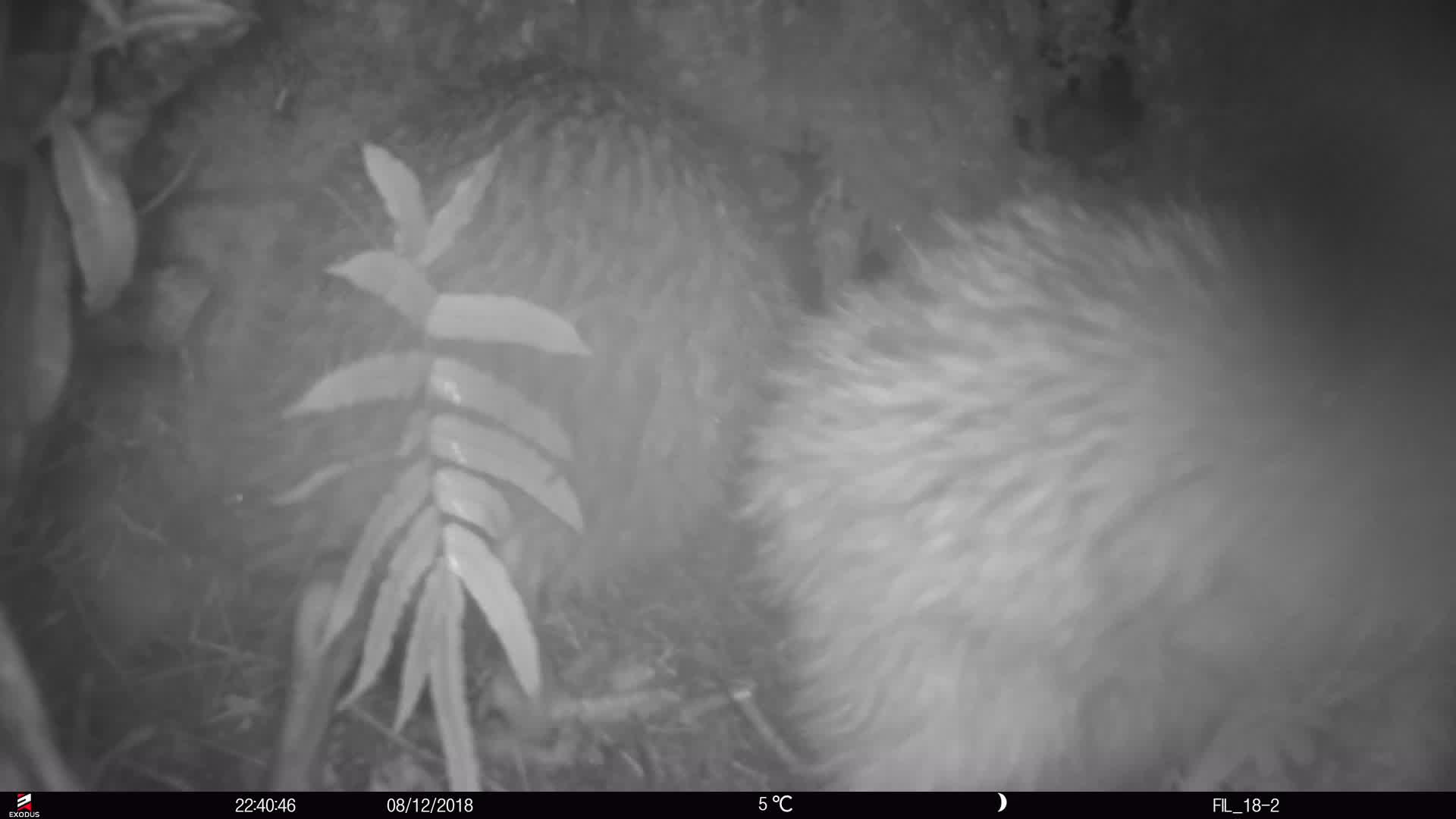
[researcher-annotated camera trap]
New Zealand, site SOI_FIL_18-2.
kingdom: Animalia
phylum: Chordata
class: Aves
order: Apterygiformes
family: Apterygidae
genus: Apteryx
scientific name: Apteryx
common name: kiwi